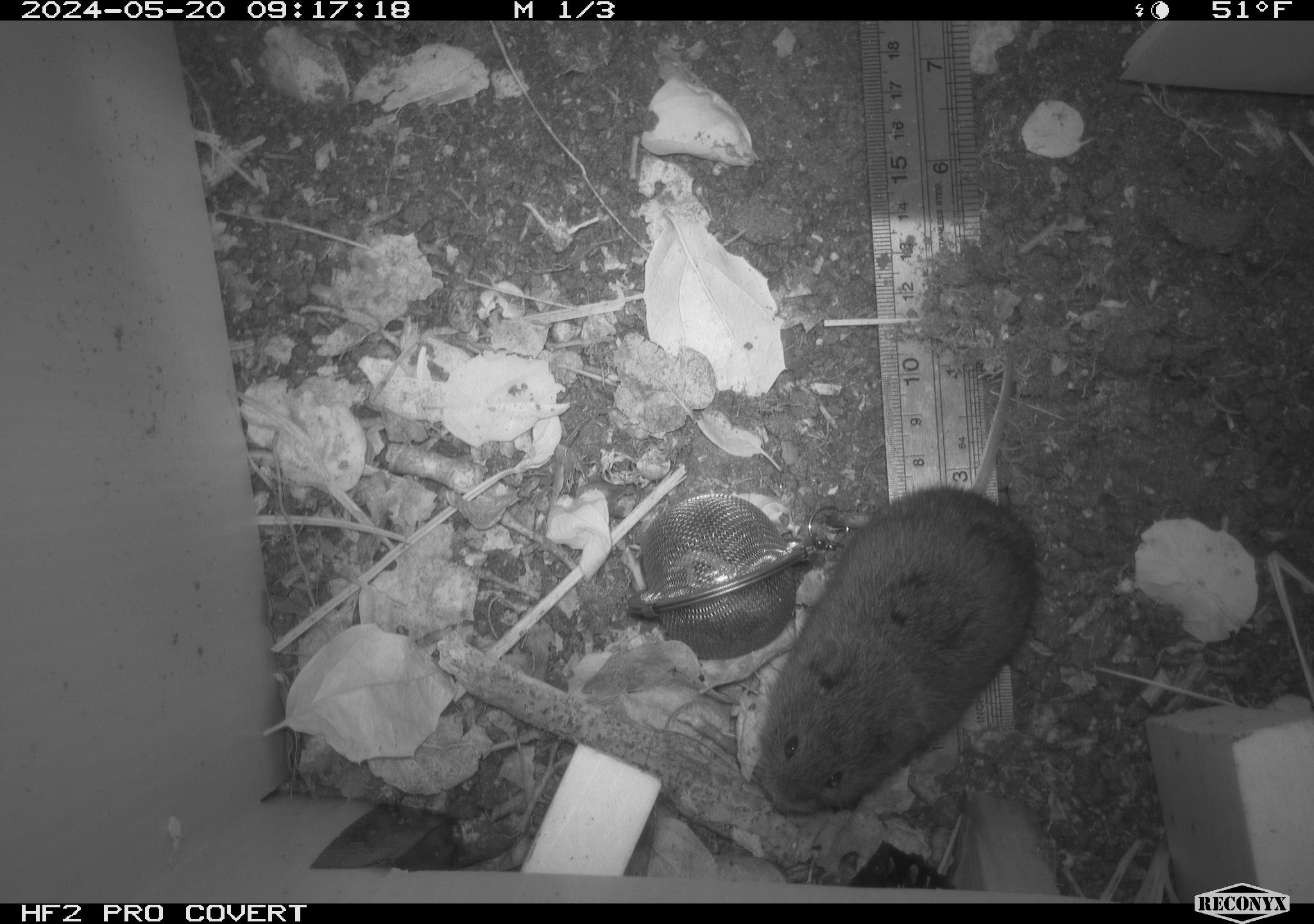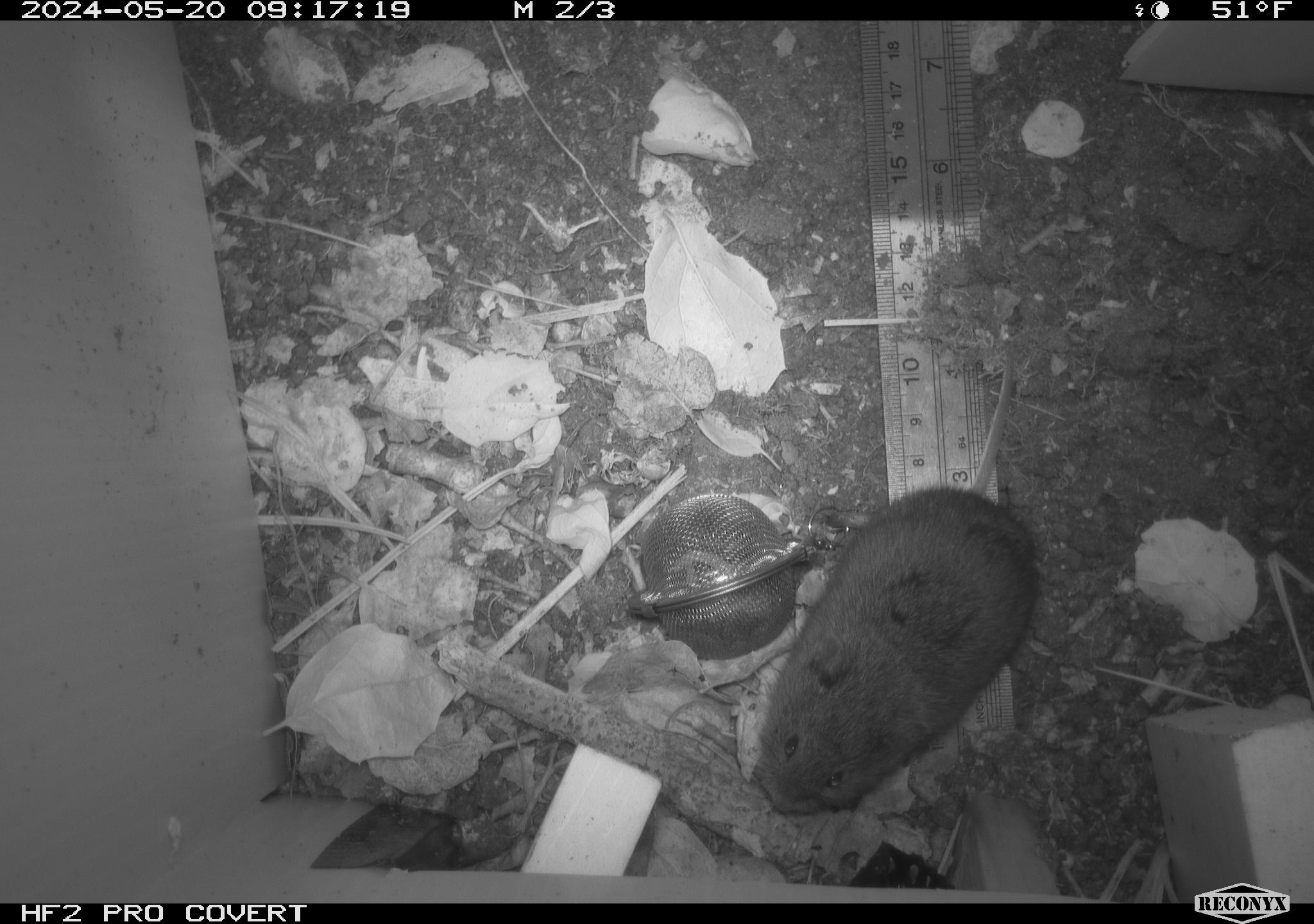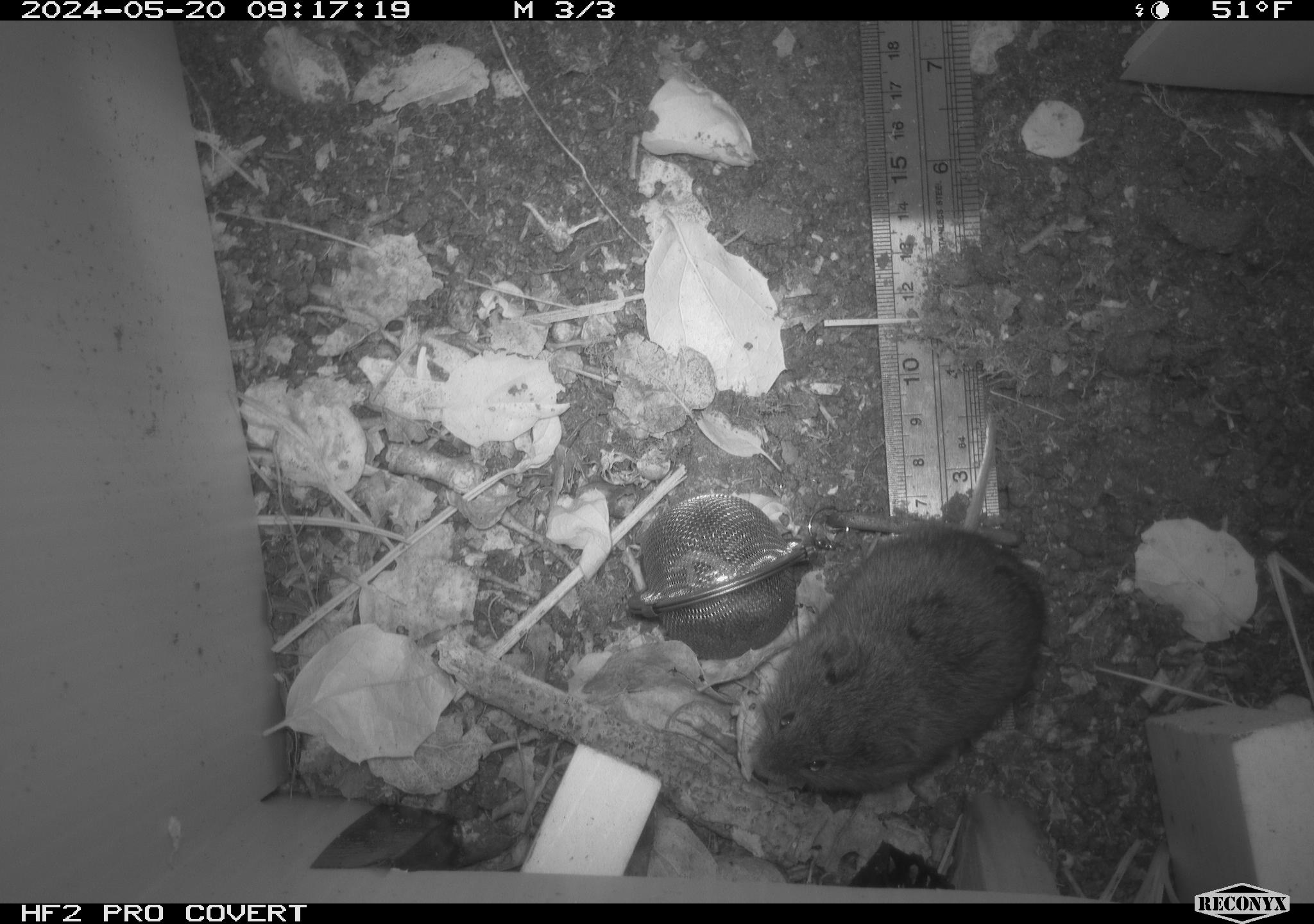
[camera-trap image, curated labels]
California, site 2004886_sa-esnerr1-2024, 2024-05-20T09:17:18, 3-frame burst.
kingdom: Animalia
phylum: Chordata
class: Mammalia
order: Rodentia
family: Cricetidae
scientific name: Cricetidae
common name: hamsters, voles, lemmings, and allies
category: cricetidae family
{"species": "cricetidae family (hamsters, voles, lemmings, and allies) (Cricetidae)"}